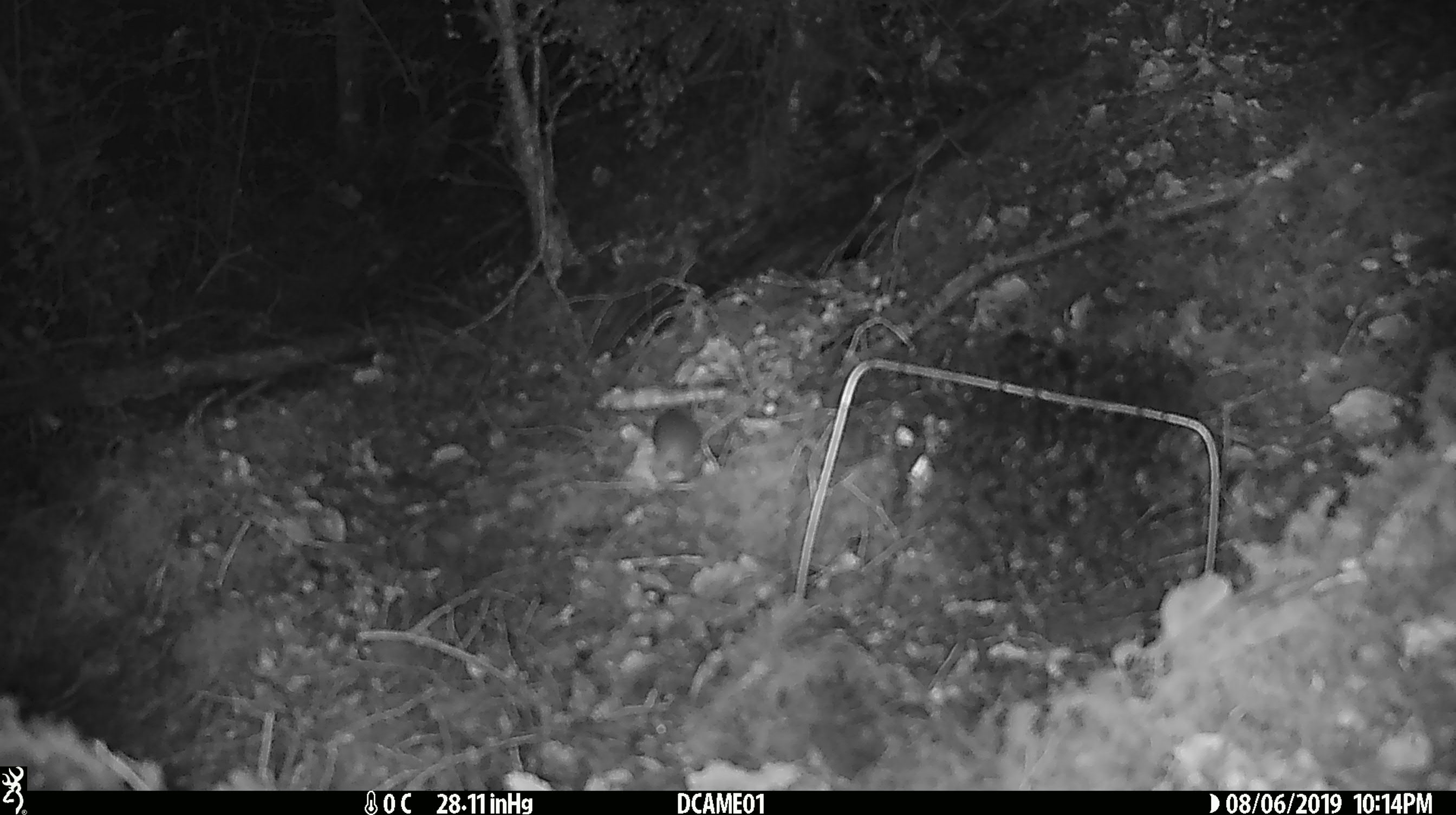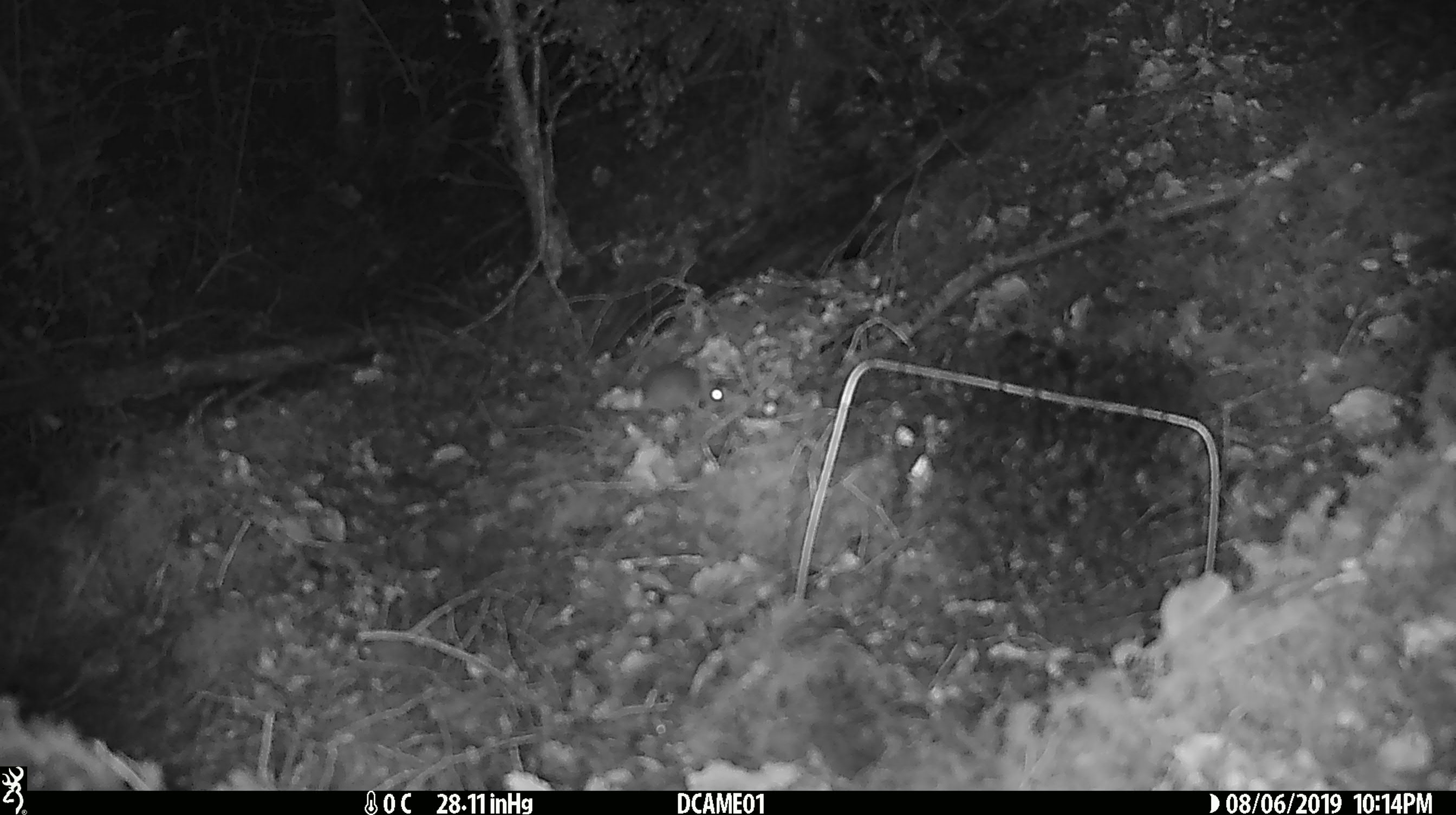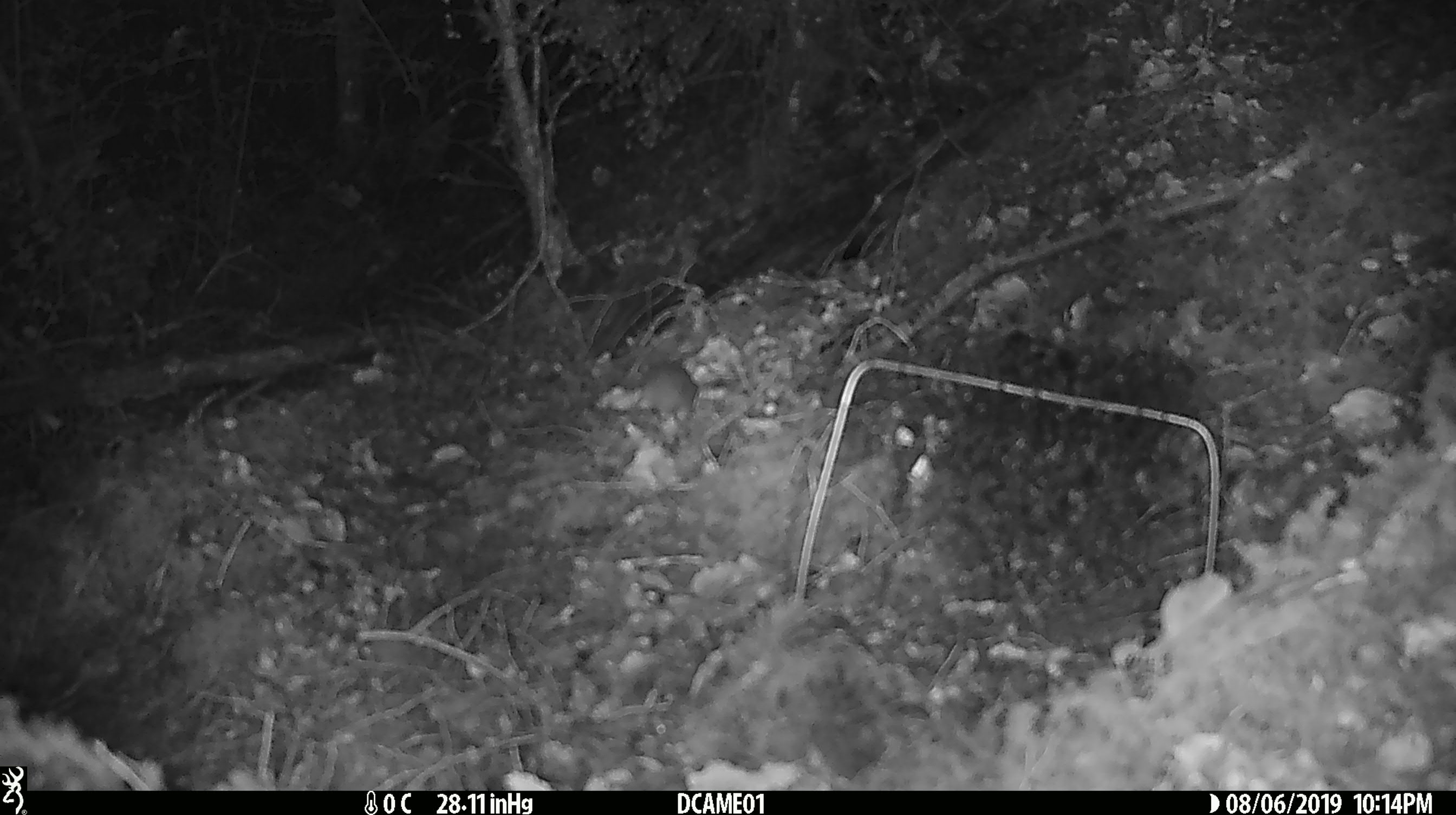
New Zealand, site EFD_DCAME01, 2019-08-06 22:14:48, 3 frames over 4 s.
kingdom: Animalia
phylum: Chordata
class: Mammalia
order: Rodentia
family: Muridae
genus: Mus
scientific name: Mus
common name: mouse